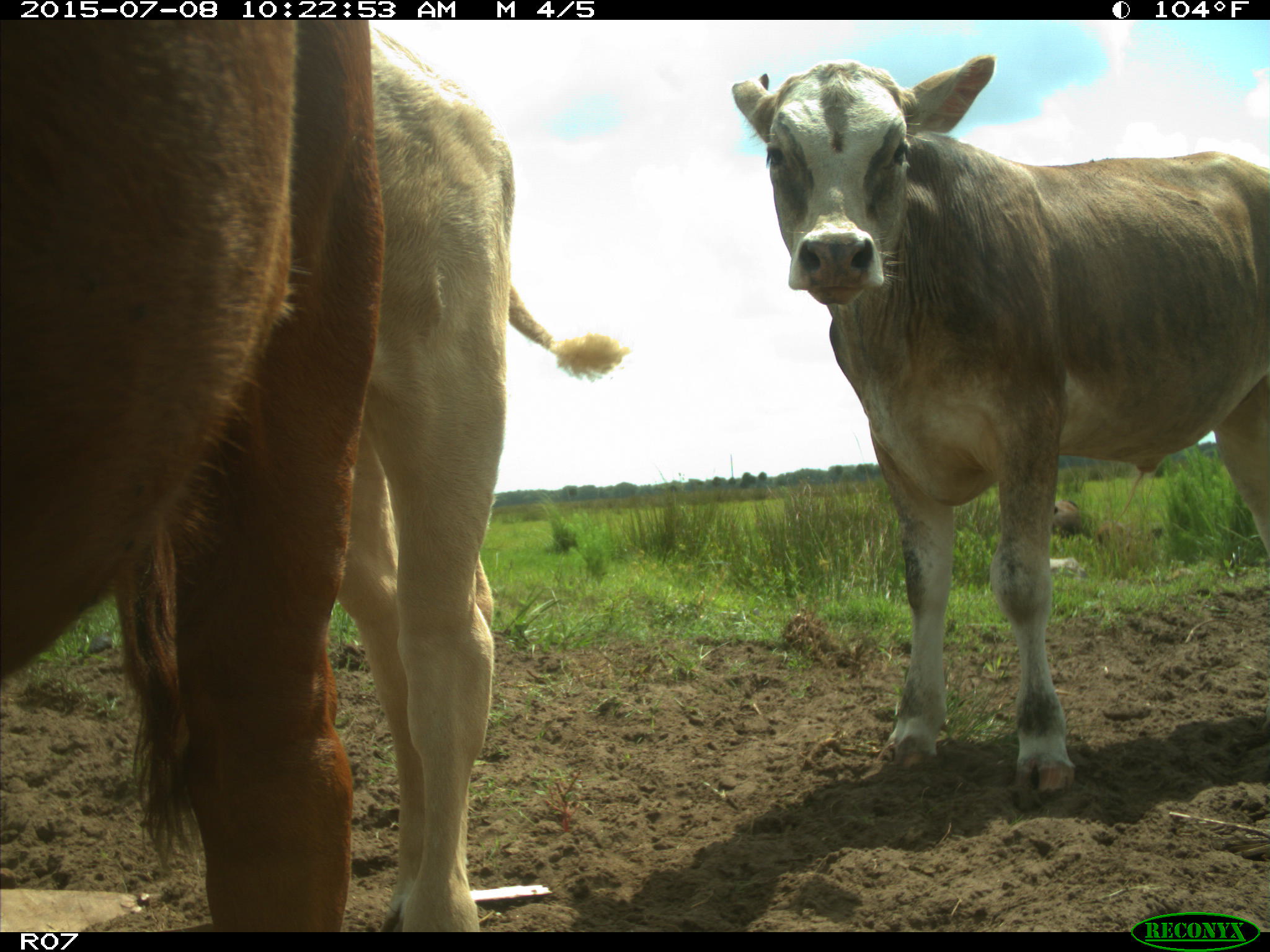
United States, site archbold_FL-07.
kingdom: Animalia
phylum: Chordata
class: Mammalia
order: Artiodactyla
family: Bovidae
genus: Bos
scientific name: Bos taurus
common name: domestic cow